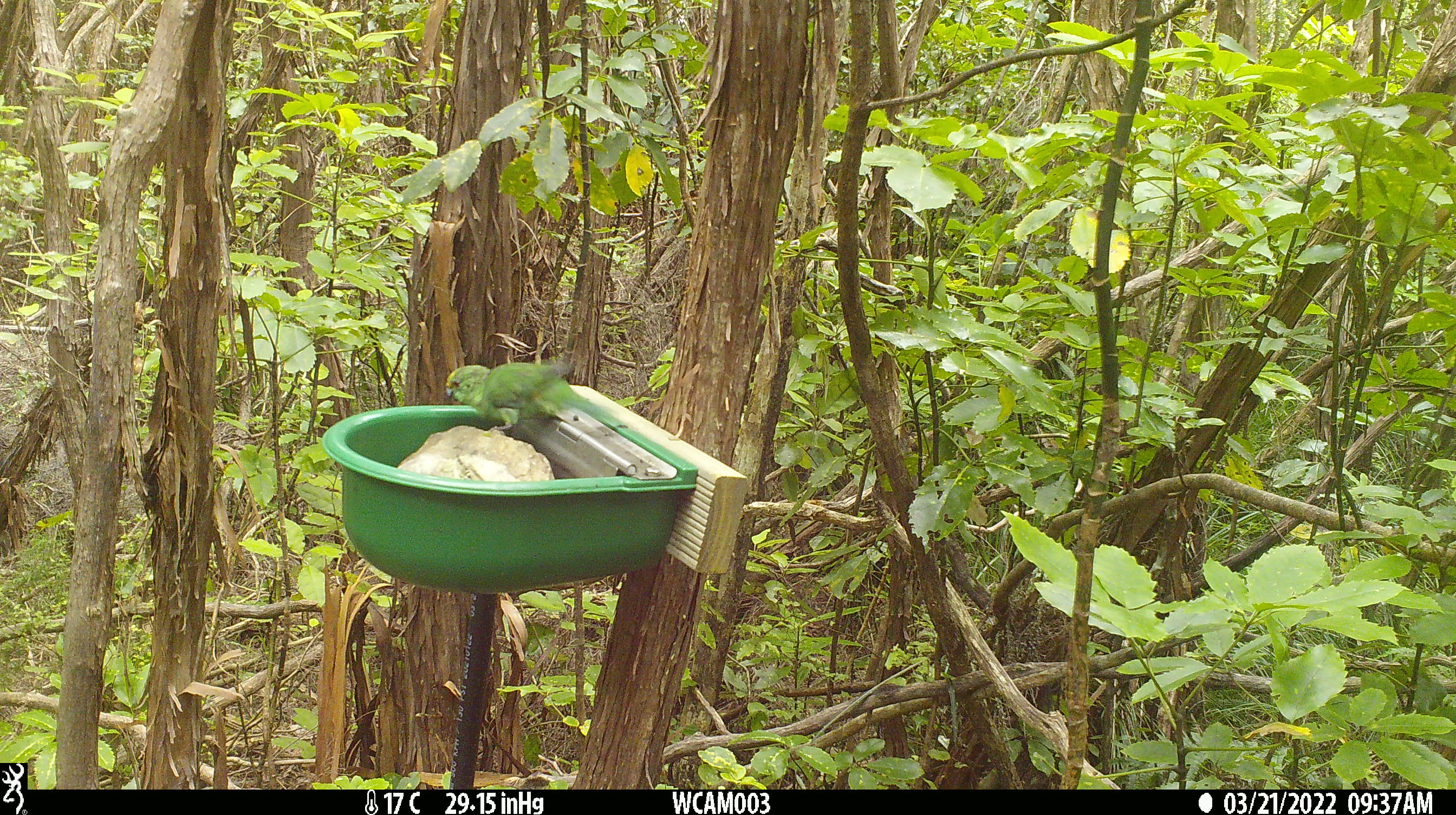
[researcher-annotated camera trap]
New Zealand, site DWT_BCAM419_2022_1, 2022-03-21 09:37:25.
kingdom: Animalia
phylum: Chordata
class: Aves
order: Psittaciformes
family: Psittaculidae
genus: Cyanoramphus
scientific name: Cyanoramphus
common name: parakeet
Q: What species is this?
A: Parakeet (Cyanoramphus).